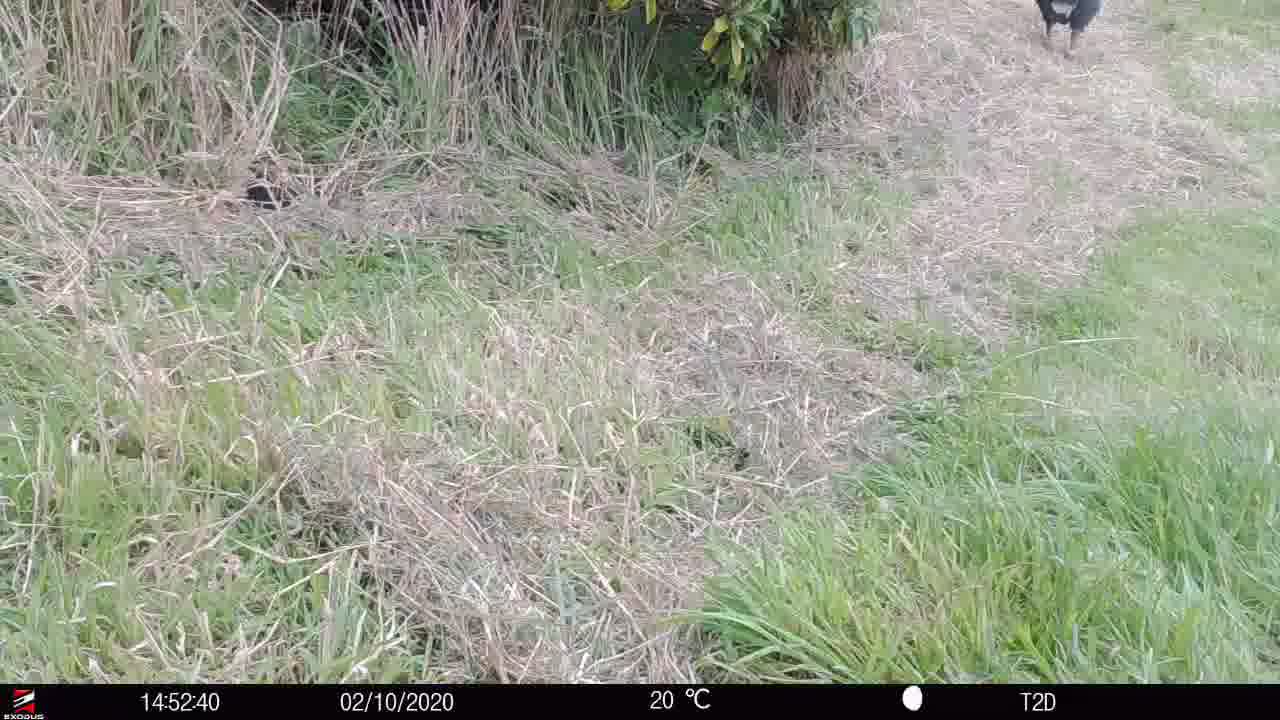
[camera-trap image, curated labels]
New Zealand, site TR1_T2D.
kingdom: Animalia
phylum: Chordata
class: Aves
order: Gruiformes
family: Rallidae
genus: Porphyrio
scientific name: Porphyrio mantelli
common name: takahe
Takahe (Porphyrio mantelli).